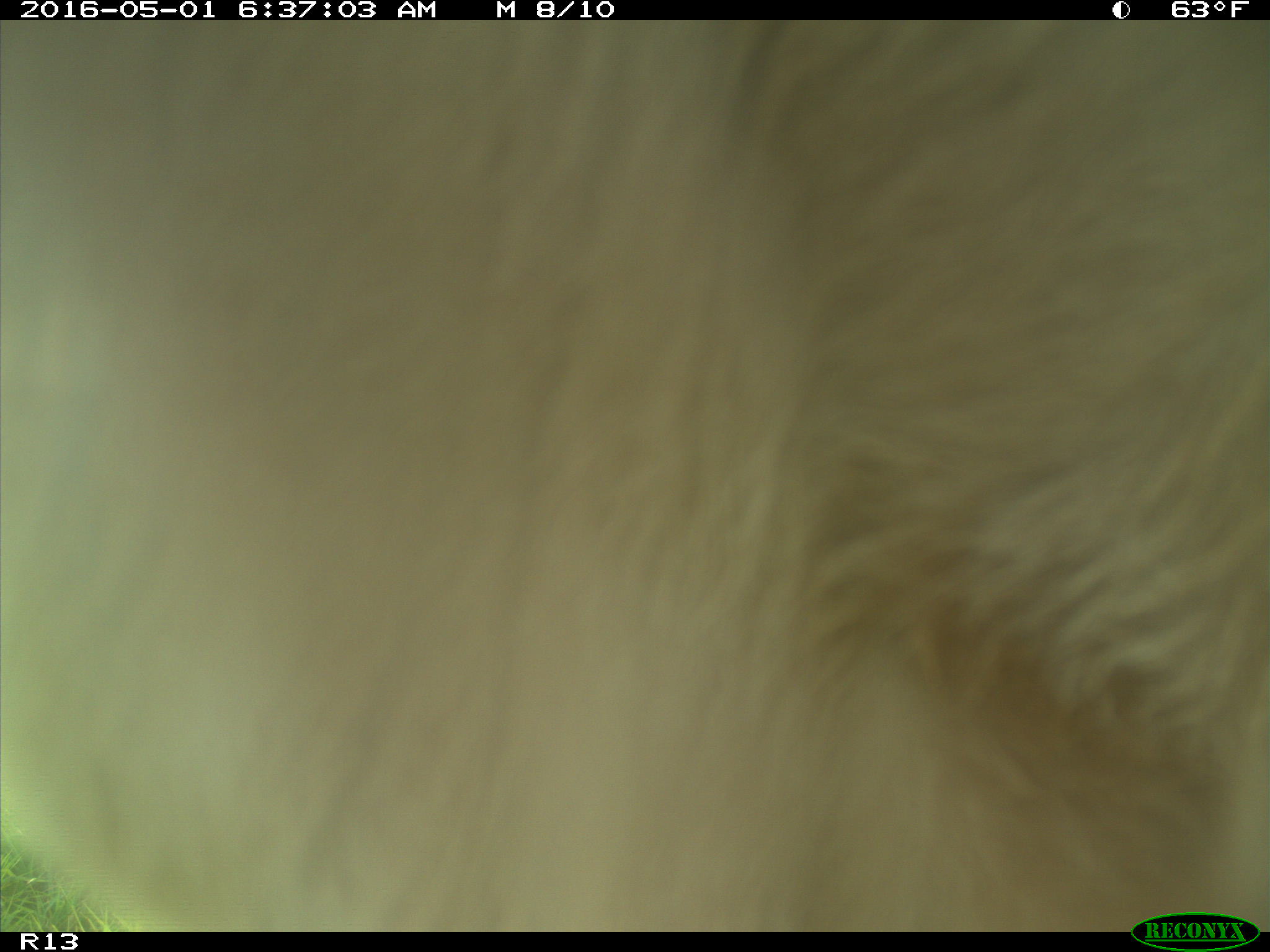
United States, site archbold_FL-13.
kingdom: Animalia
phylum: Chordata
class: Mammalia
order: Artiodactyla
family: Bovidae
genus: Bos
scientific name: Bos taurus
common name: domestic cow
Bos taurus (domestic cow).